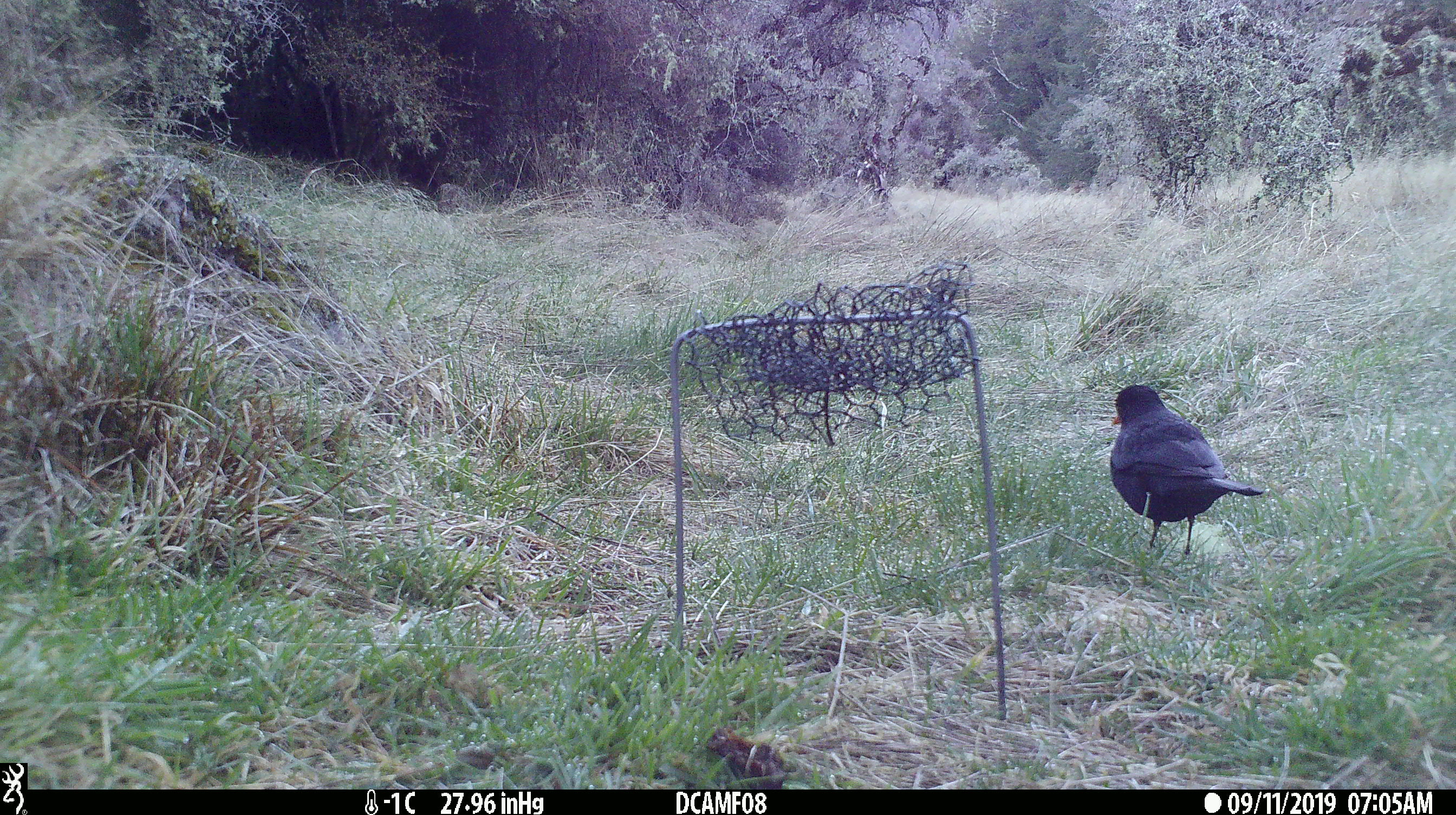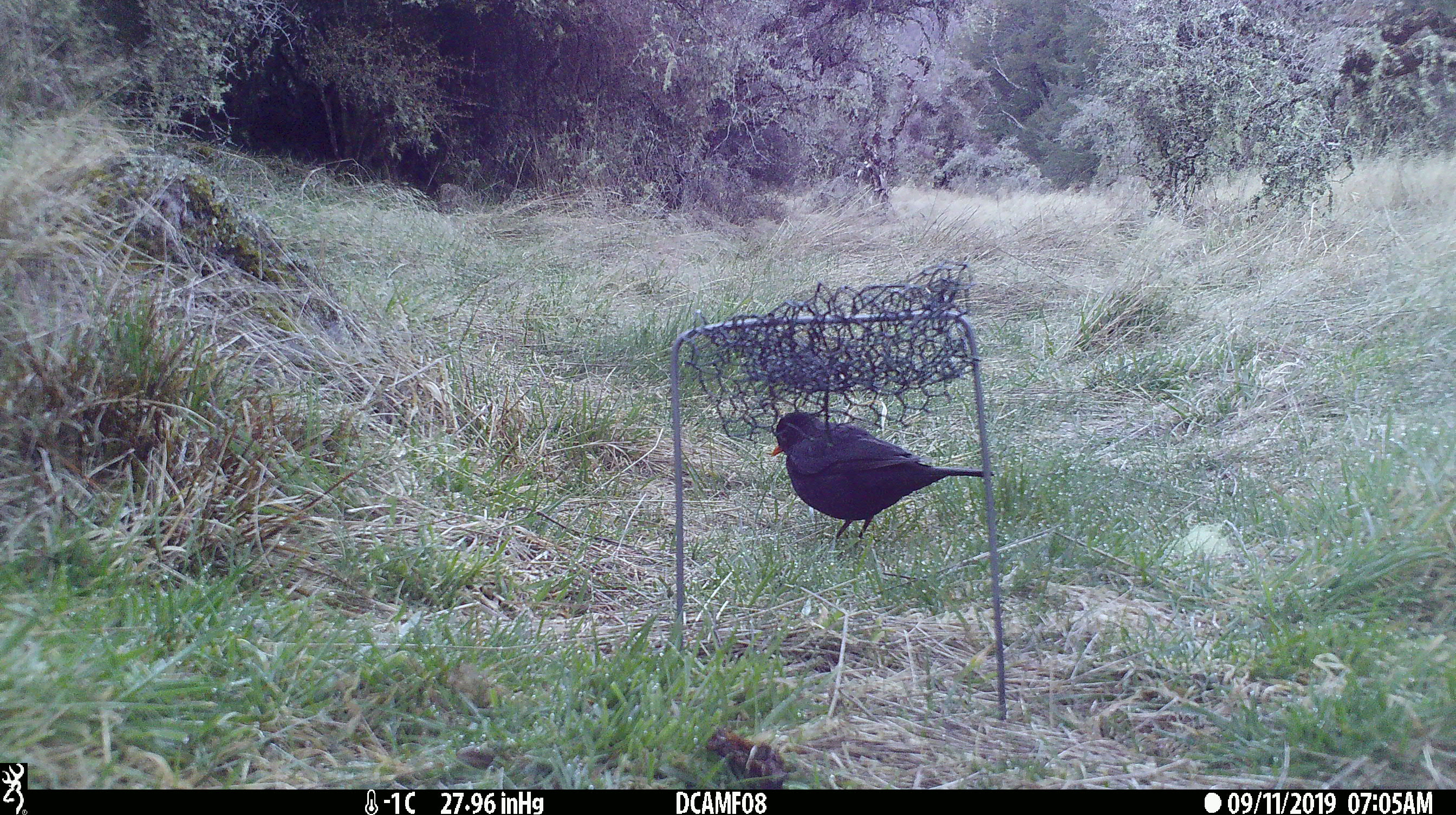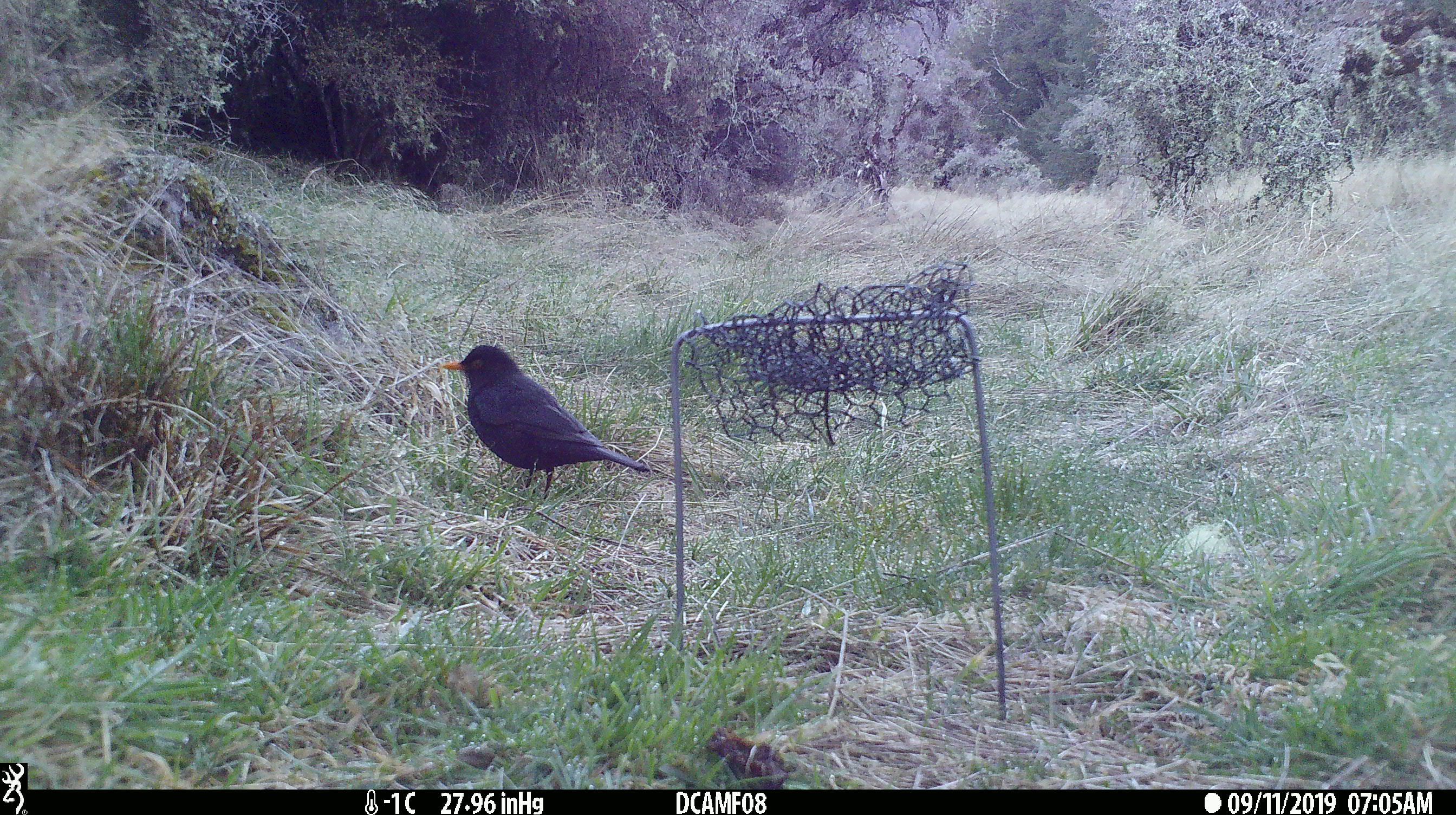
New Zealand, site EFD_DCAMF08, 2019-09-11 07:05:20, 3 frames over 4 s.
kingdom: Animalia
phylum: Chordata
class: Aves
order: Passeriformes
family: Turdidae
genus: Turdus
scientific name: Turdus merula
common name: eurasian blackbird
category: blackbird